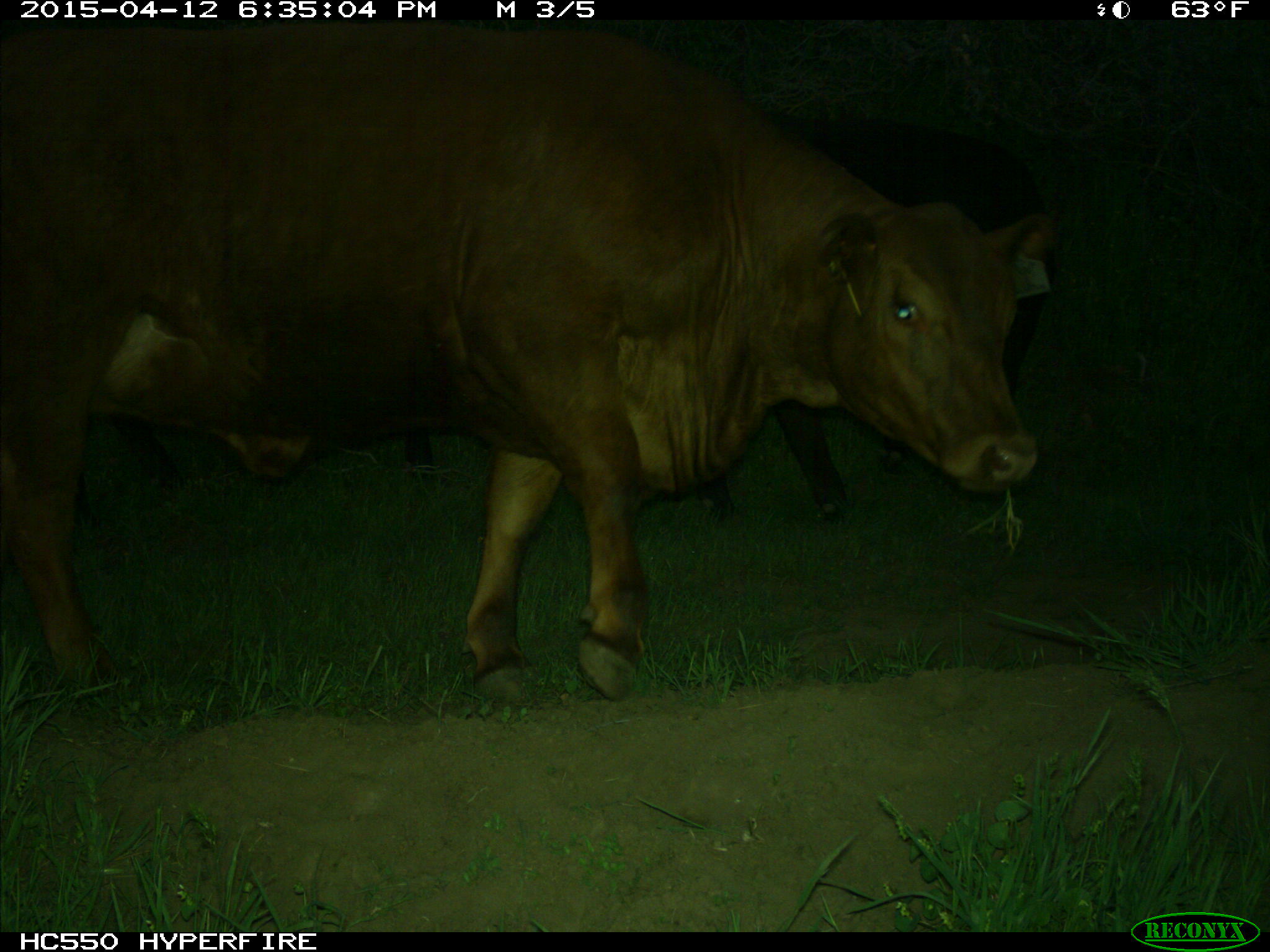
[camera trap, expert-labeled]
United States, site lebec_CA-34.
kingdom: Animalia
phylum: Chordata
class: Mammalia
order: Artiodactyla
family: Bovidae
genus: Bos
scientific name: Bos taurus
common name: domestic cow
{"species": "Bos taurus (domestic cow)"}